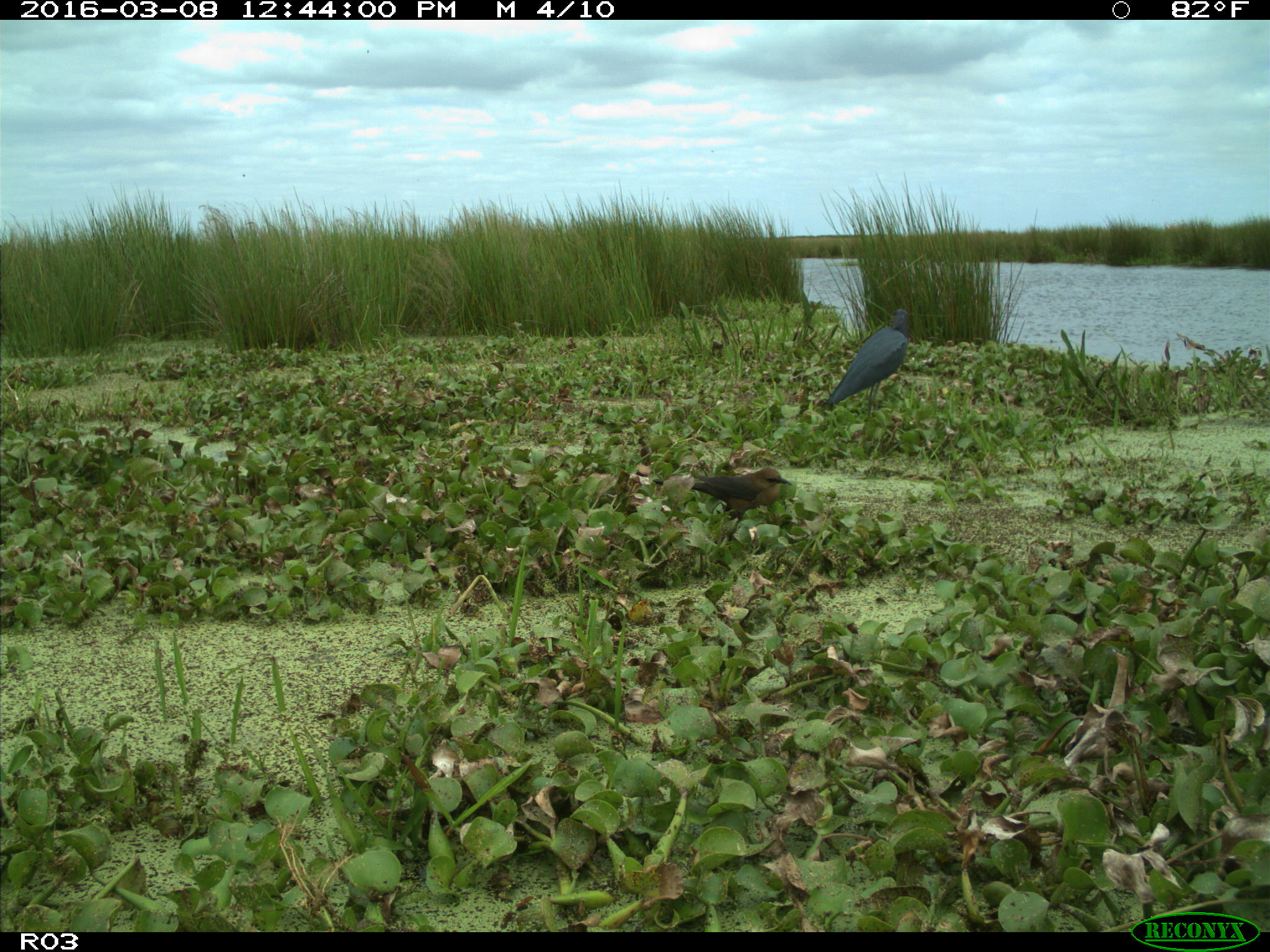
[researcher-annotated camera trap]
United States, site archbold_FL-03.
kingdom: Animalia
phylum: Chordata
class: Aves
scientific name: Aves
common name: birds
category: unidentified bird